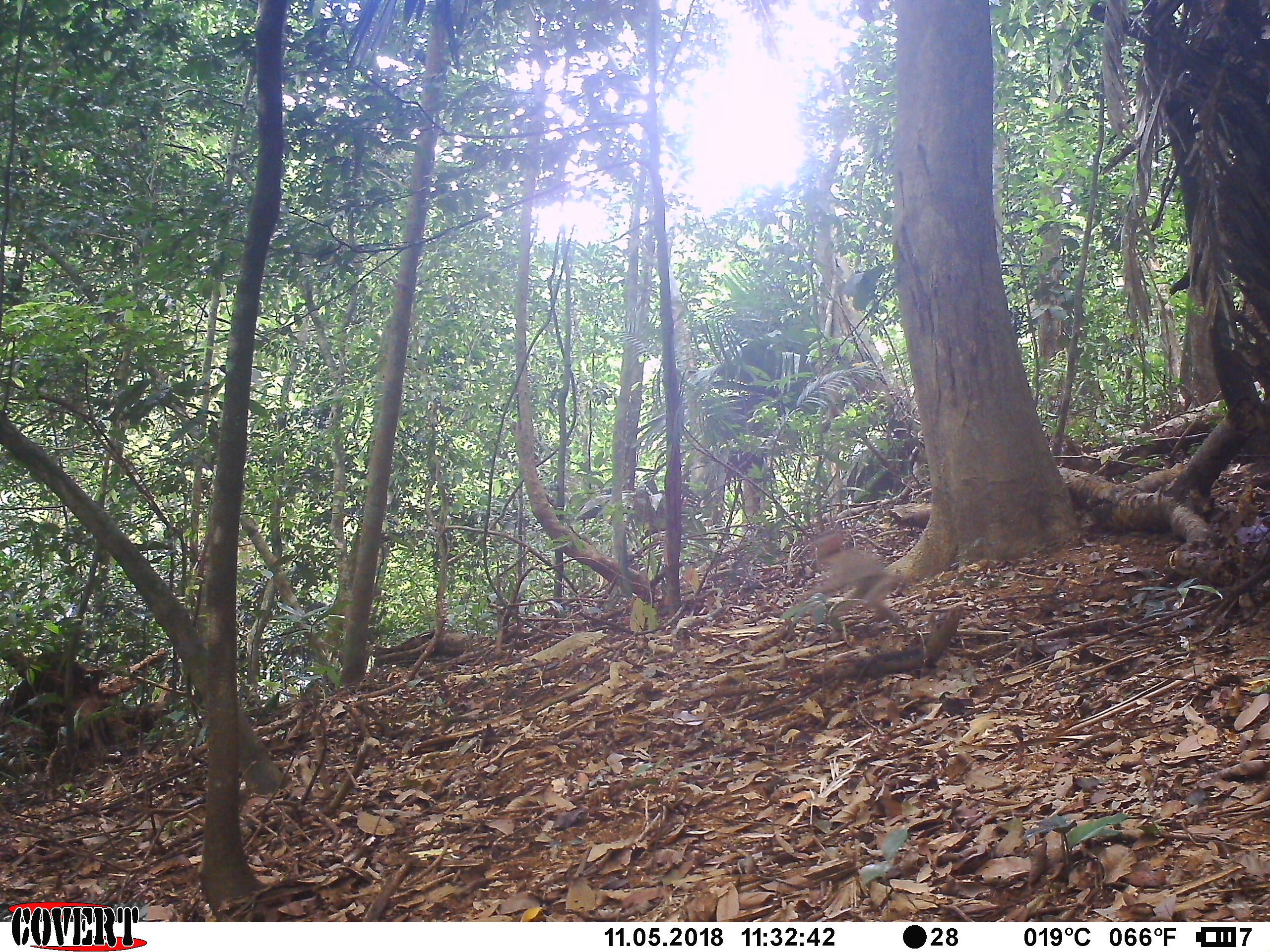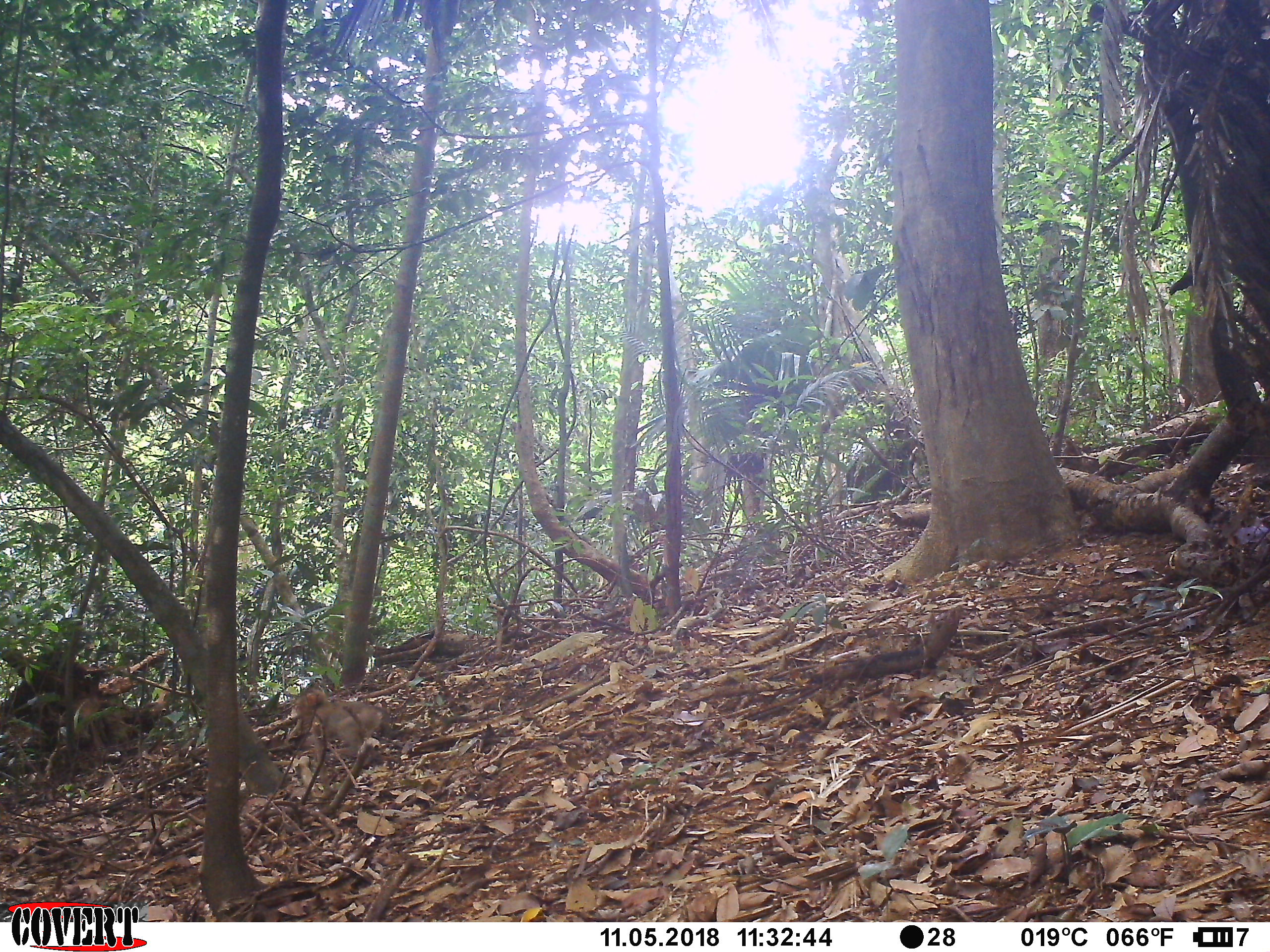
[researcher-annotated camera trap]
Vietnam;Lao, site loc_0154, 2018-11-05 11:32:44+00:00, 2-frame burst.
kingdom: Animalia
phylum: Chordata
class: Mammalia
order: Primates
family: Cercopithecidae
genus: Macaca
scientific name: Macaca nemestrina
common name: pig-tailed macaque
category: pig tailed macaque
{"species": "pig tailed macaque (pig-tailed macaque) (Macaca nemestrina)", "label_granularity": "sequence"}